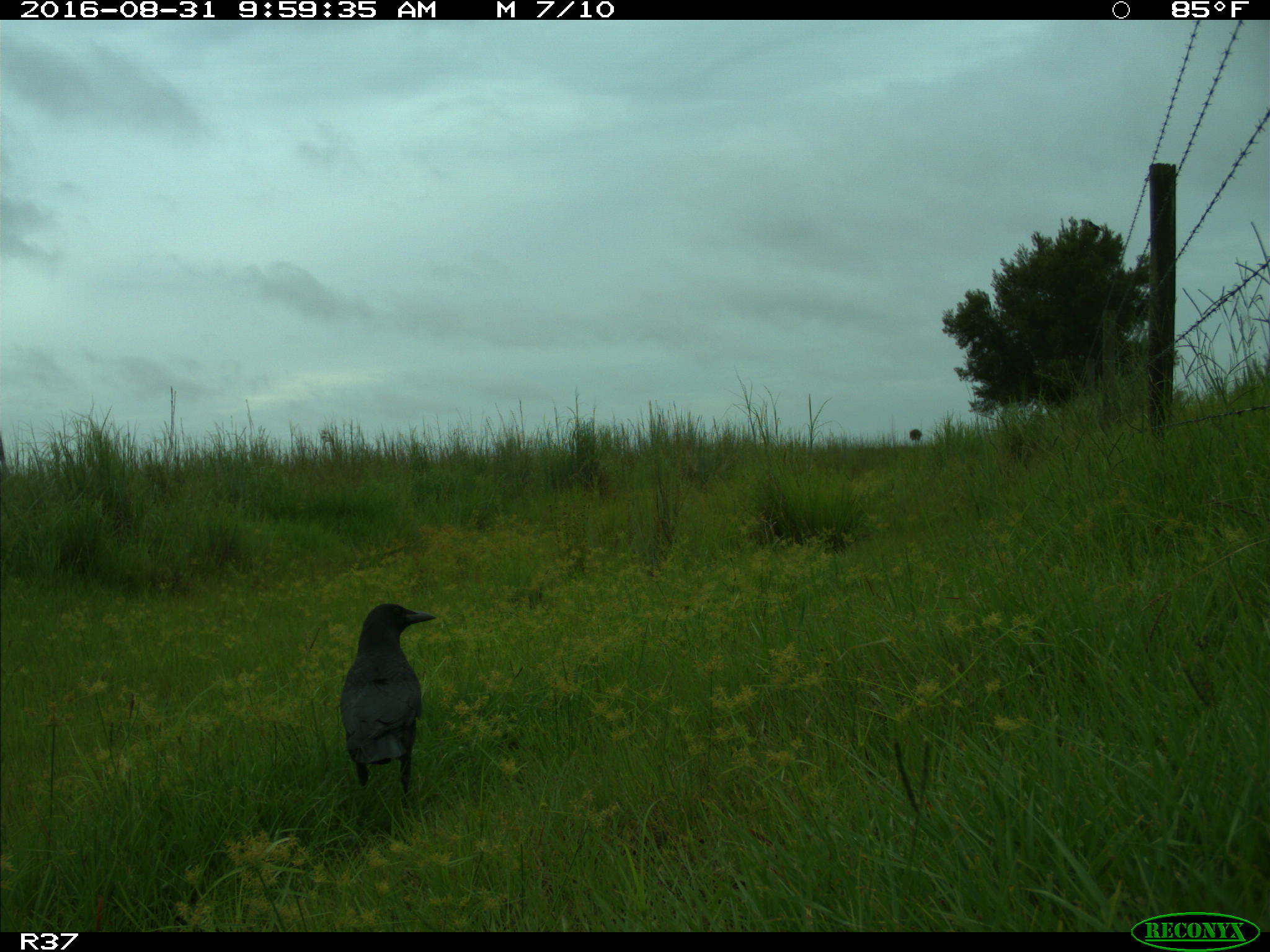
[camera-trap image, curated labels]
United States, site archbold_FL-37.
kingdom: Animalia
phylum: Chordata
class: Aves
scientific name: Aves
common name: birds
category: unidentified bird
Unidentified bird (birds) (Aves).